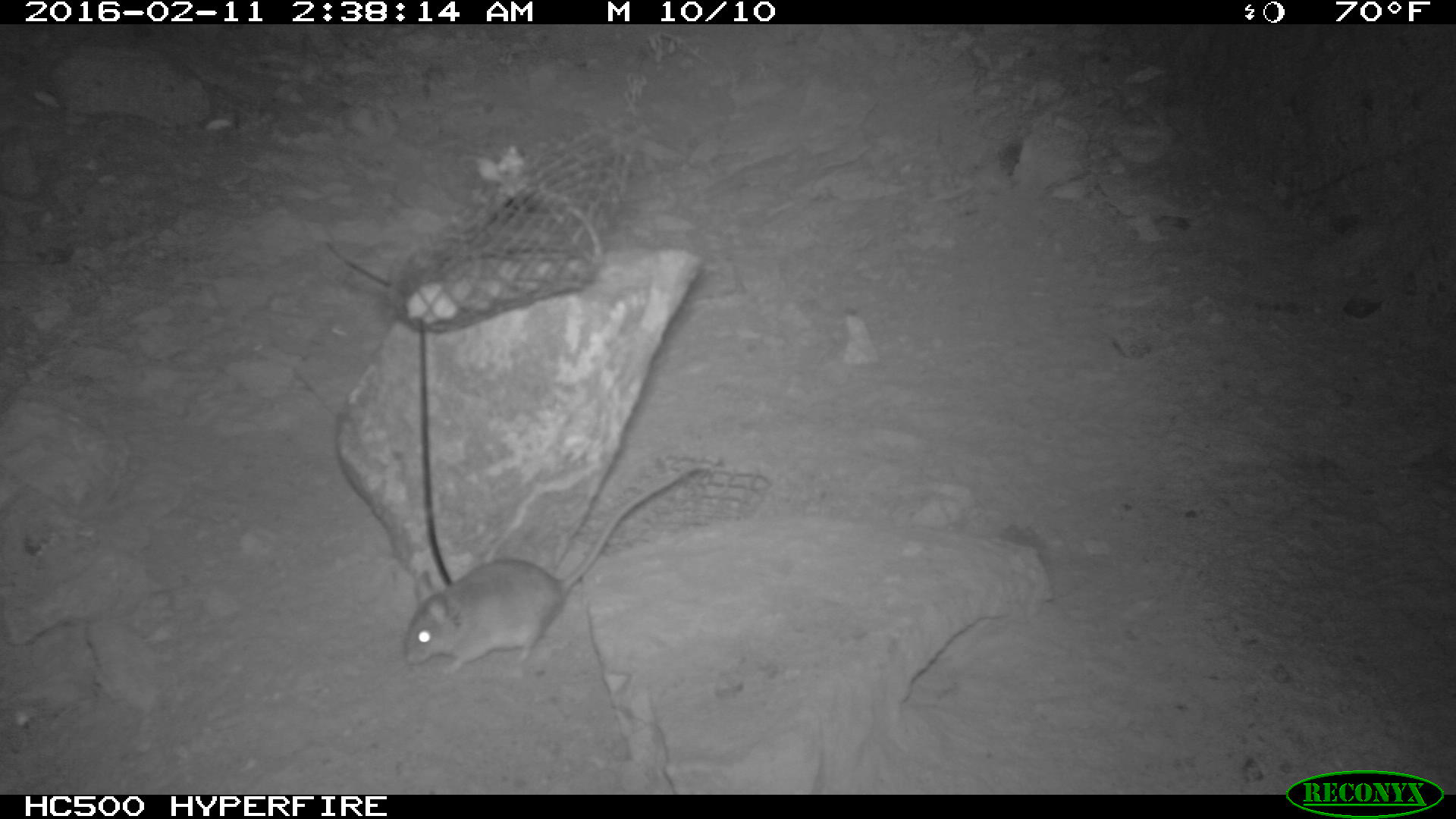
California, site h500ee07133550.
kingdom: Animalia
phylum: Chordata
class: Mammalia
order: Rodentia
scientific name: Rodentia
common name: rodent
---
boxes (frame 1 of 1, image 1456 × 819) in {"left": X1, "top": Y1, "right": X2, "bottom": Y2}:
rodent: {"left": 394, "top": 464, "right": 696, "bottom": 674}